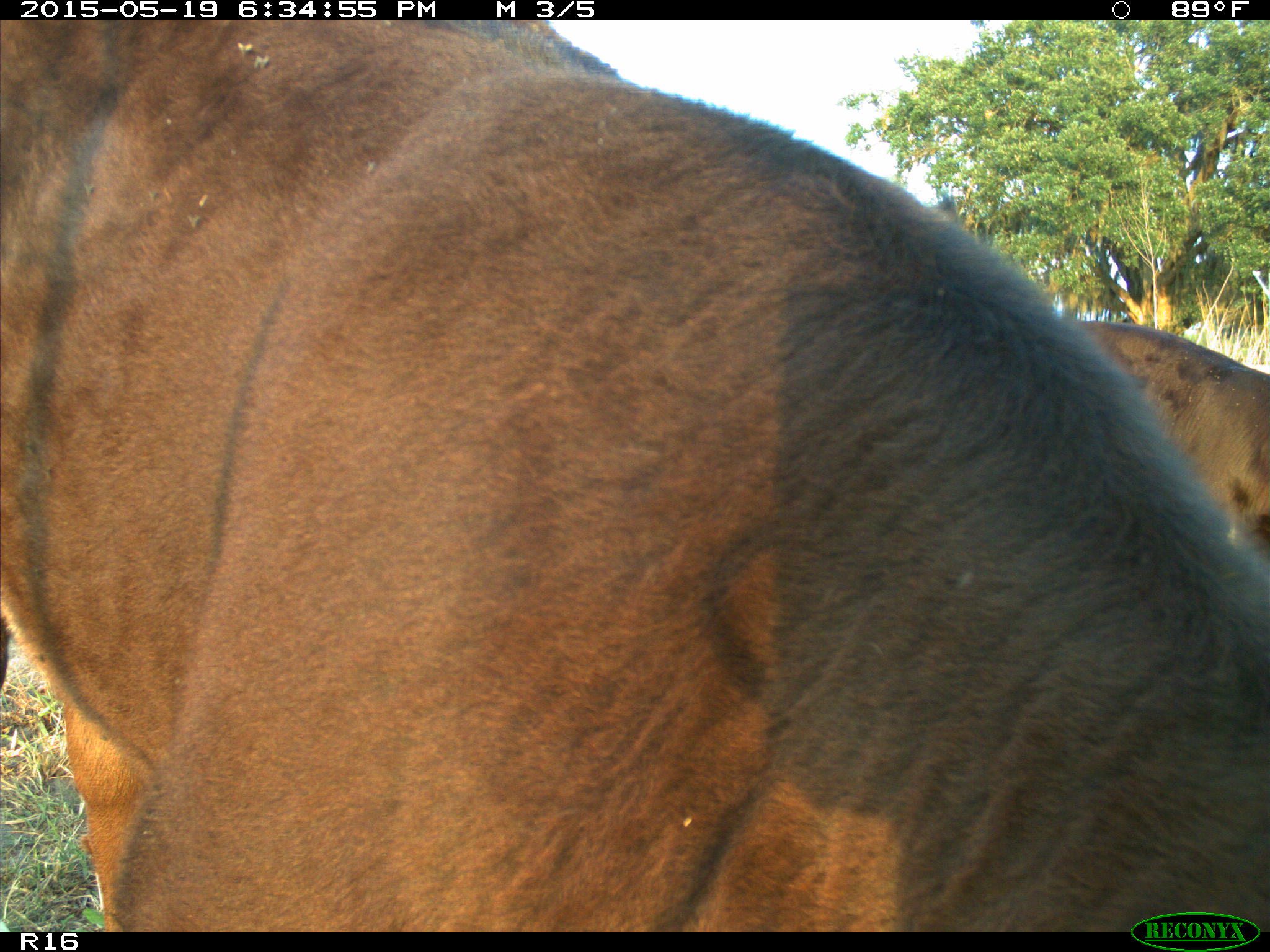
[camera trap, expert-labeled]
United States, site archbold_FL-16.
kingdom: Animalia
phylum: Chordata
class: Mammalia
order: Artiodactyla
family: Bovidae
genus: Bos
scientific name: Bos taurus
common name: domestic cow